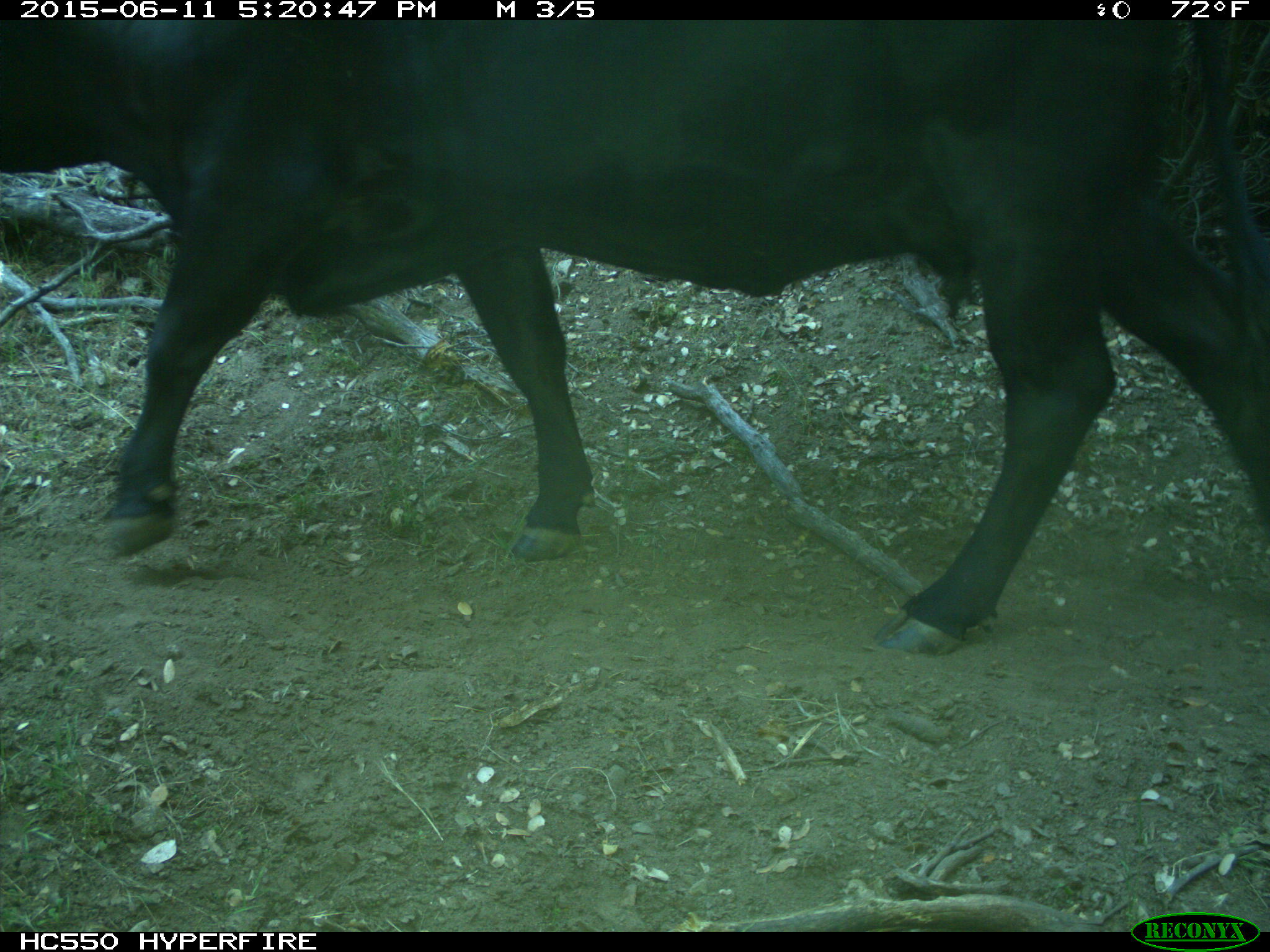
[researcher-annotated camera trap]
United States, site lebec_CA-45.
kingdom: Animalia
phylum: Chordata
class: Mammalia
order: Artiodactyla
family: Bovidae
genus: Bos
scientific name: Bos taurus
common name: domestic cow